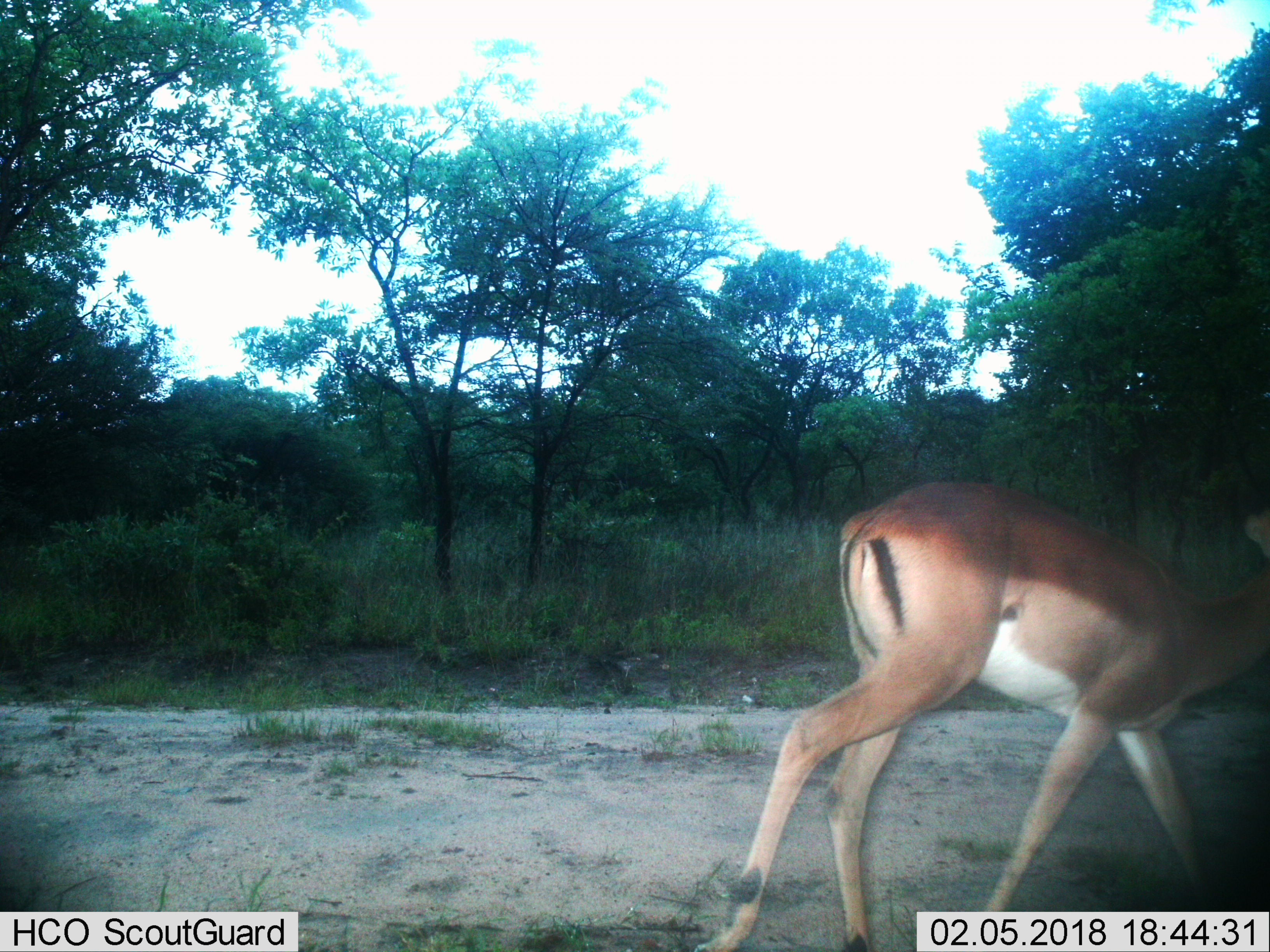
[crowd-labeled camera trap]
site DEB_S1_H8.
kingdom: Animalia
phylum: Chordata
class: Mammalia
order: Artiodactyla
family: Bovidae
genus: Aepyceros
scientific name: Aepyceros melampus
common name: impala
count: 1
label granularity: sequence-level